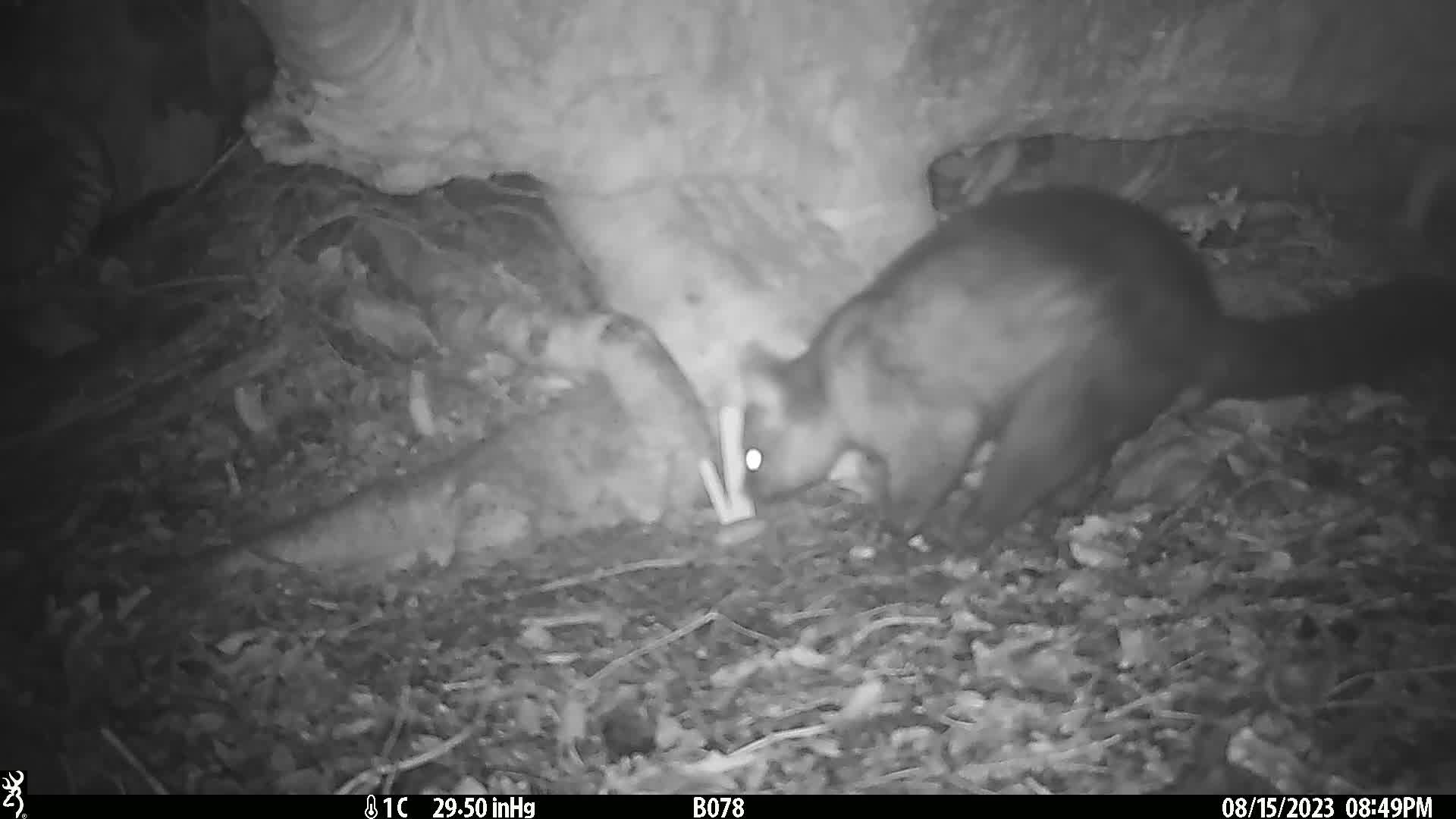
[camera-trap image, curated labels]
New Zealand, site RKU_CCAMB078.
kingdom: Animalia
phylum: Chordata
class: Mammalia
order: Diprotodontia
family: Phalangeridae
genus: Trichosurus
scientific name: Trichosurus vulpecula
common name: common brushtail possum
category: possum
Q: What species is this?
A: Possum (common brushtail possum) (Trichosurus vulpecula).